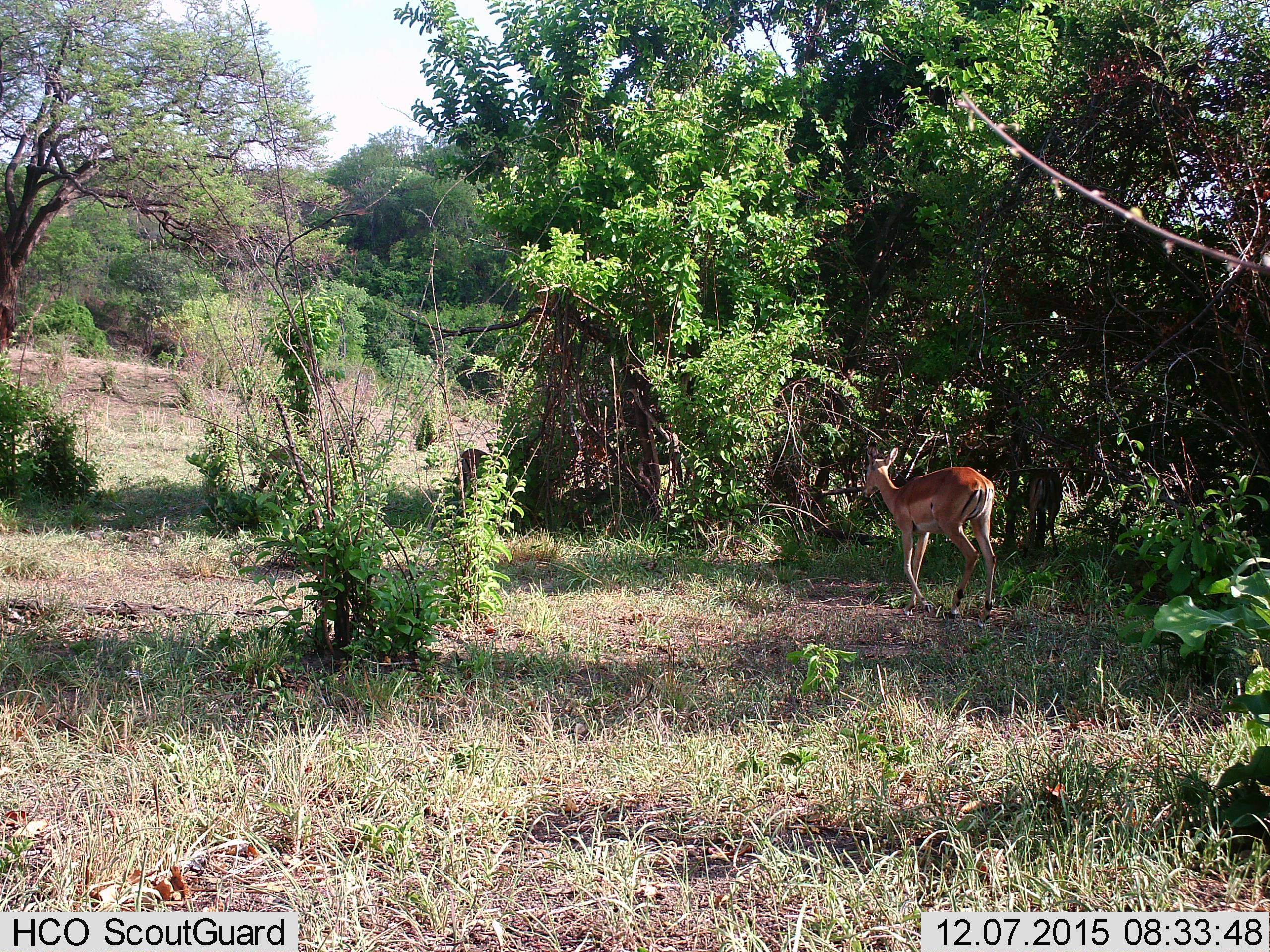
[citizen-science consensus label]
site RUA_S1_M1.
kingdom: Animalia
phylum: Chordata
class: Mammalia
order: Artiodactyla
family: Bovidae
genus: Aepyceros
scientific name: Aepyceros melampus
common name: impala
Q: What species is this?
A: Impala (Aepyceros melampus).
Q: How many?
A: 3.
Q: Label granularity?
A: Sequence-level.